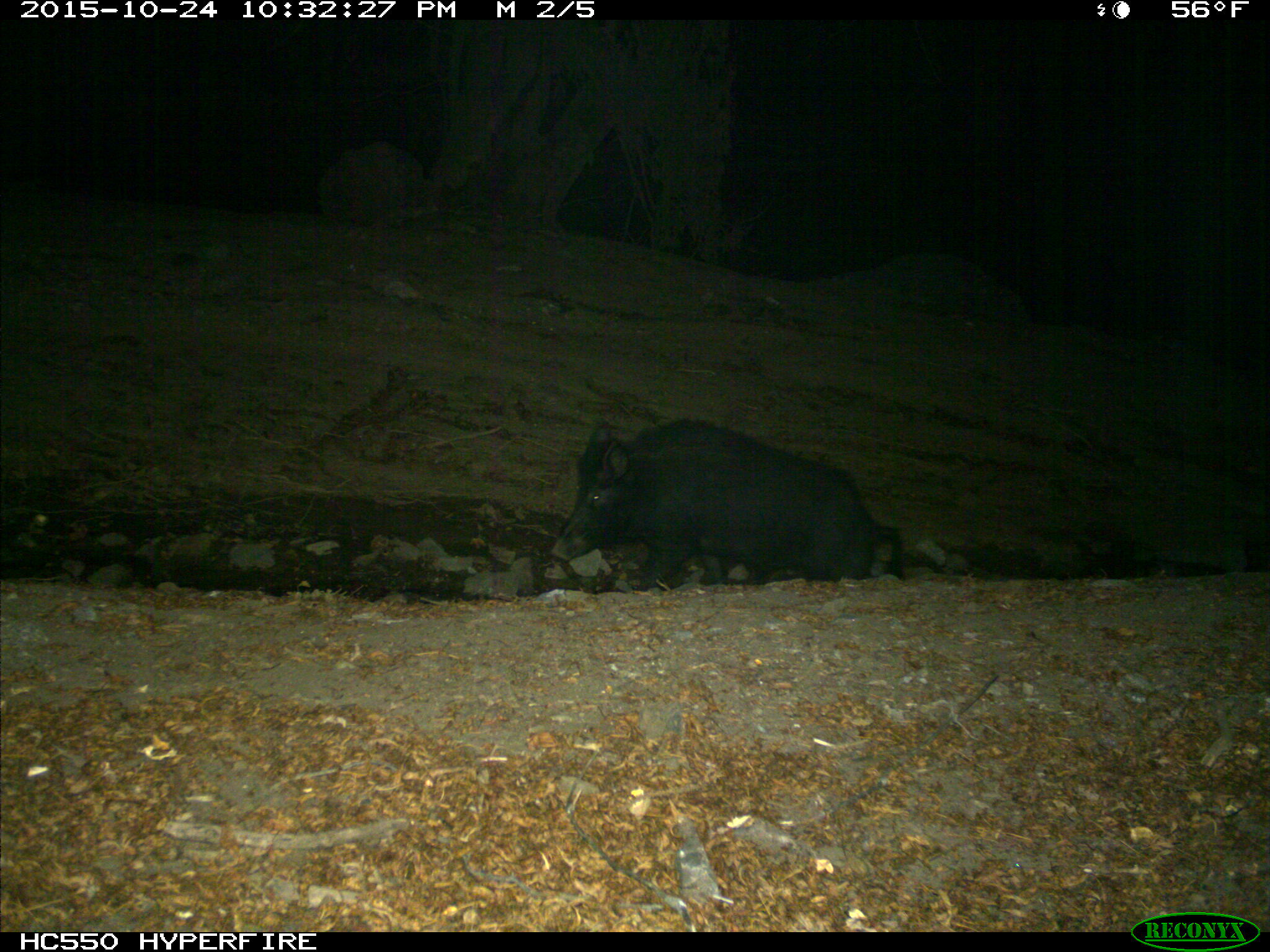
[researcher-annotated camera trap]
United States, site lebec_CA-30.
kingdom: Animalia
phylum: Chordata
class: Mammalia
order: Artiodactyla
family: Suidae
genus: Sus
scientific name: Sus scrofa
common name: wild boar